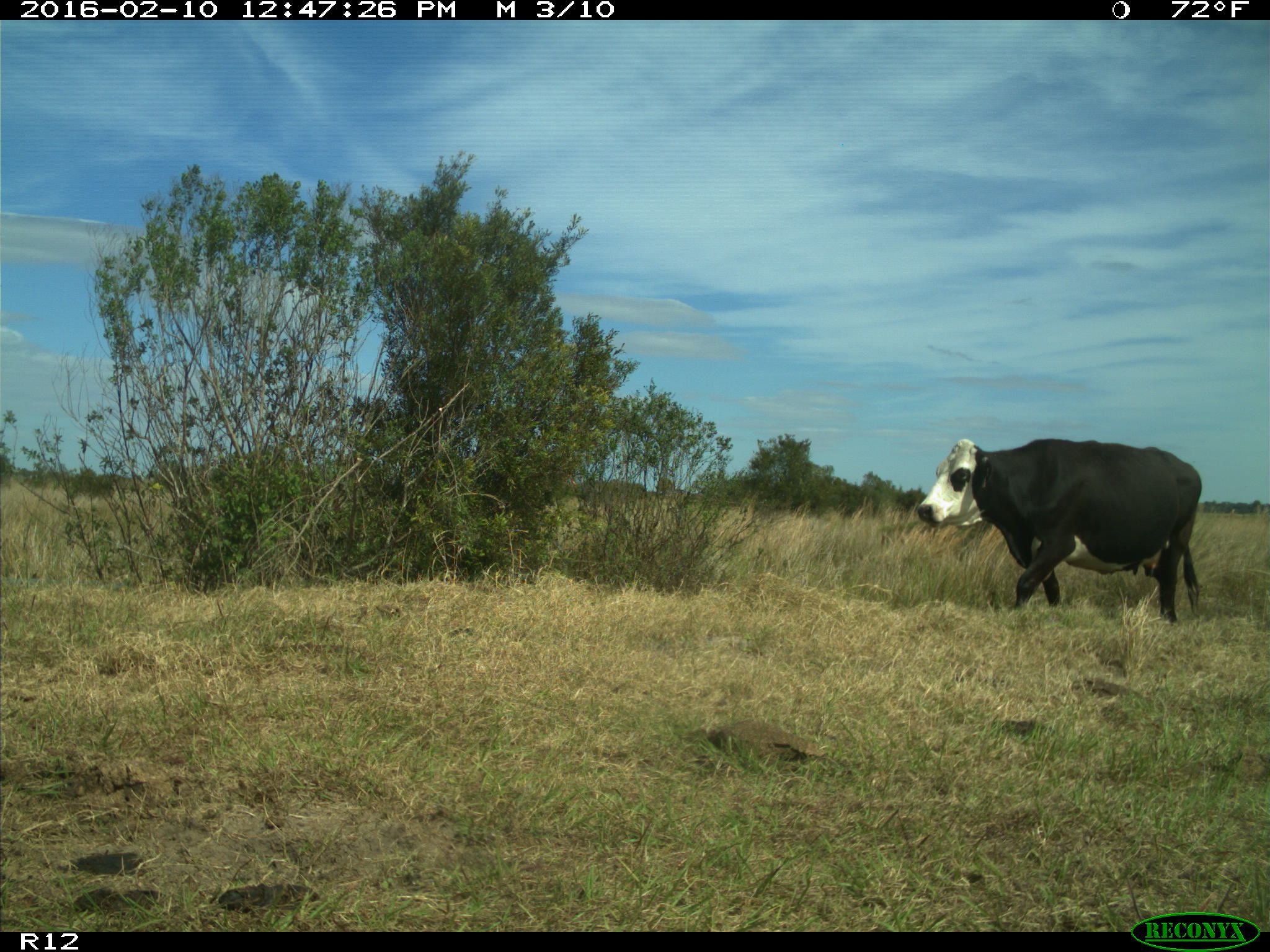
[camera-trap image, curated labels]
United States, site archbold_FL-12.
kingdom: Animalia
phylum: Chordata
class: Mammalia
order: Artiodactyla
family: Bovidae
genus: Bos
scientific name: Bos taurus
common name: domestic cow